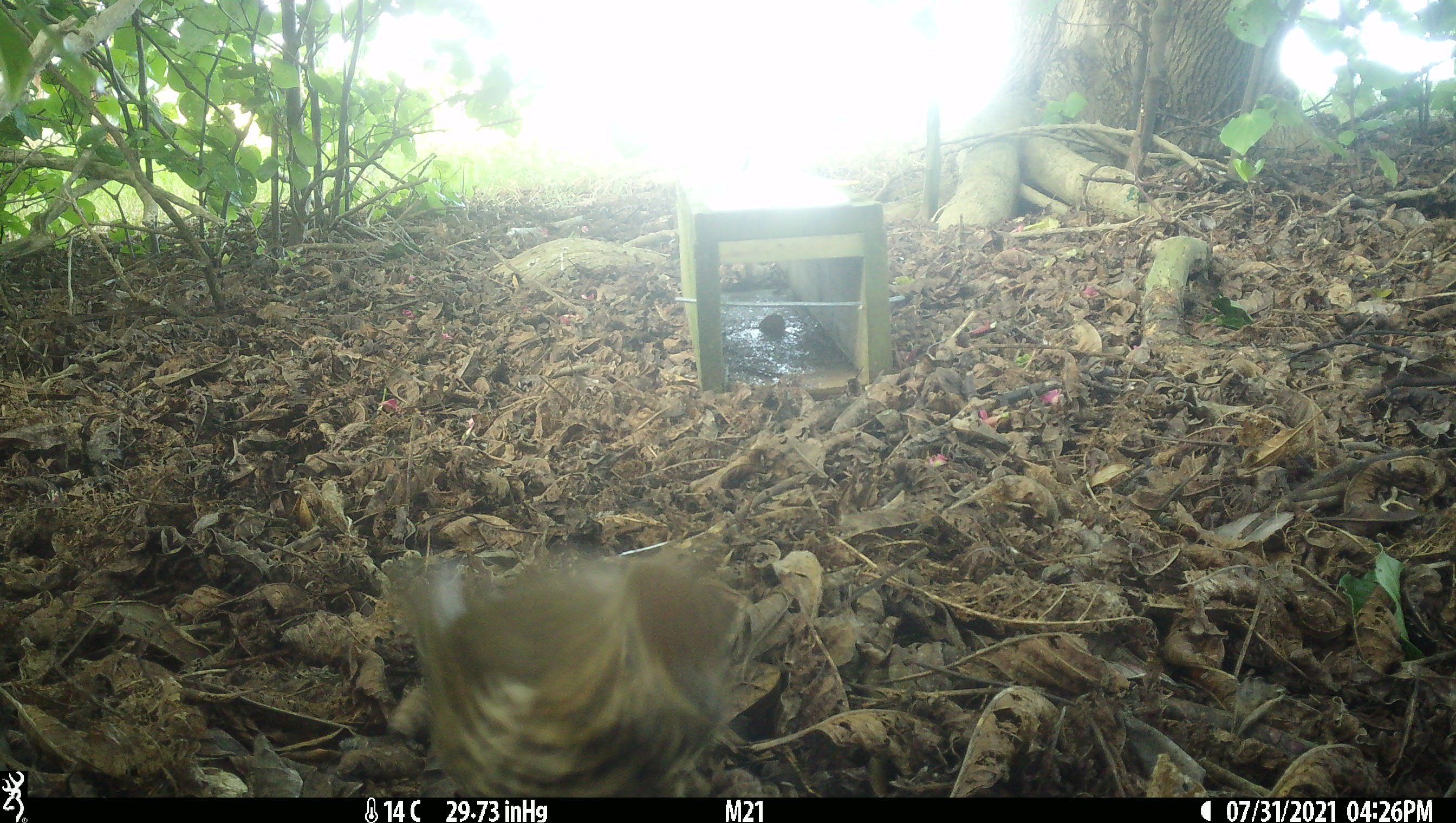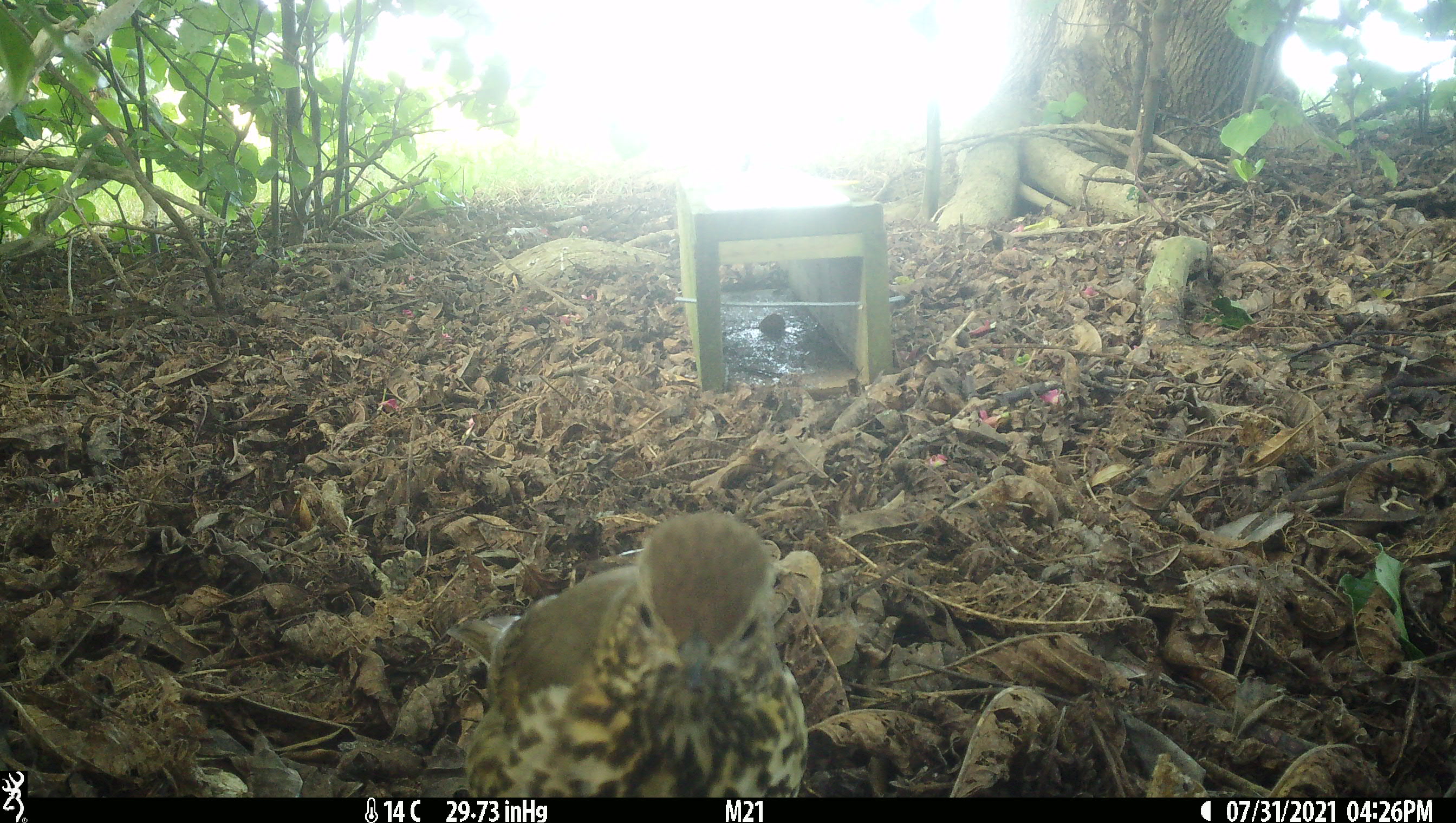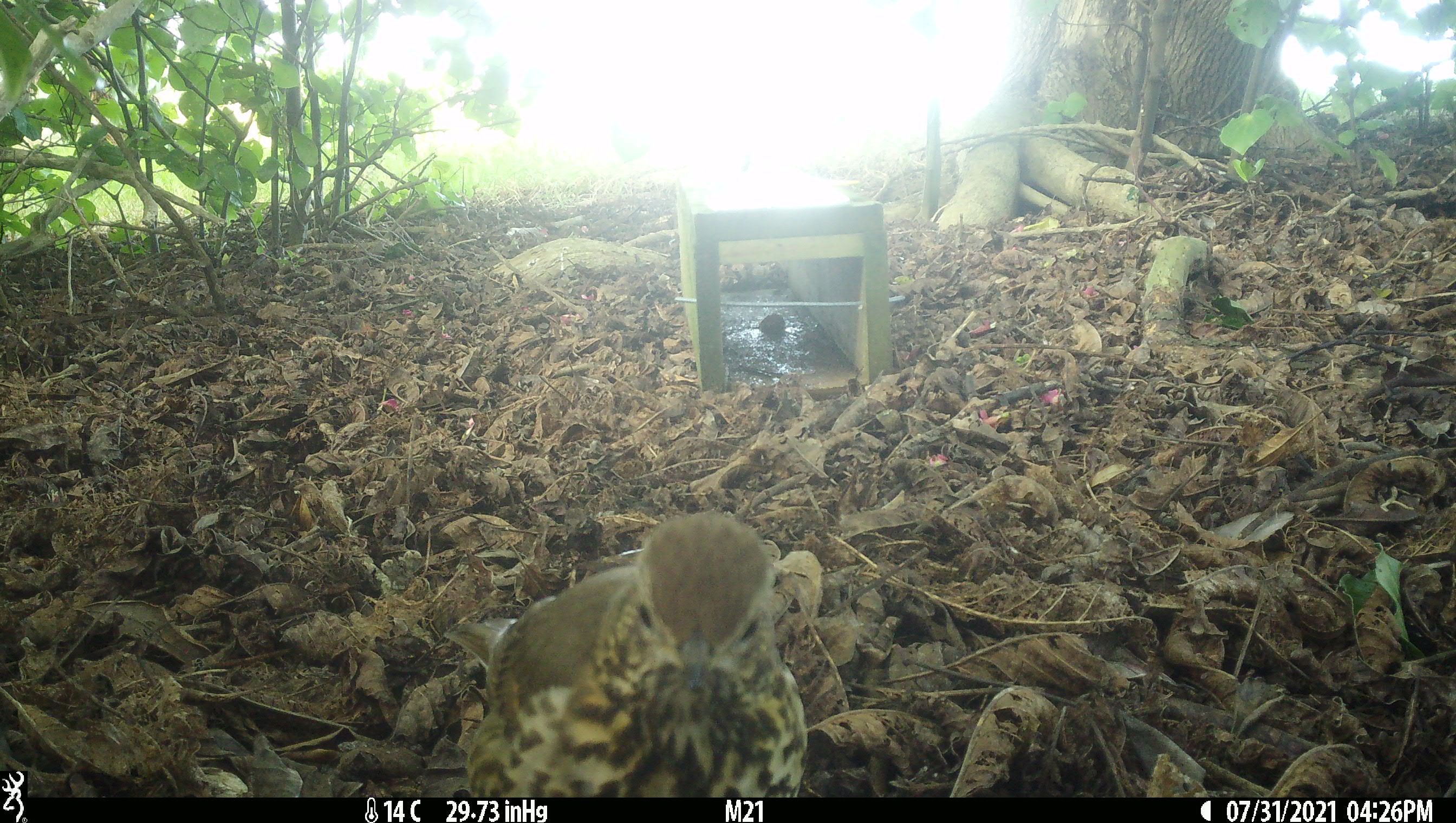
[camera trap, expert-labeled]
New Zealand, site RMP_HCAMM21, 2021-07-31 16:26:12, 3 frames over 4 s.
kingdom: Animalia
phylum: Chordata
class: Aves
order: Passeriformes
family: Turdidae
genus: Turdus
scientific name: Turdus philomelos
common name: song thrush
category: thrush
Thrush (song thrush) (Turdus philomelos).